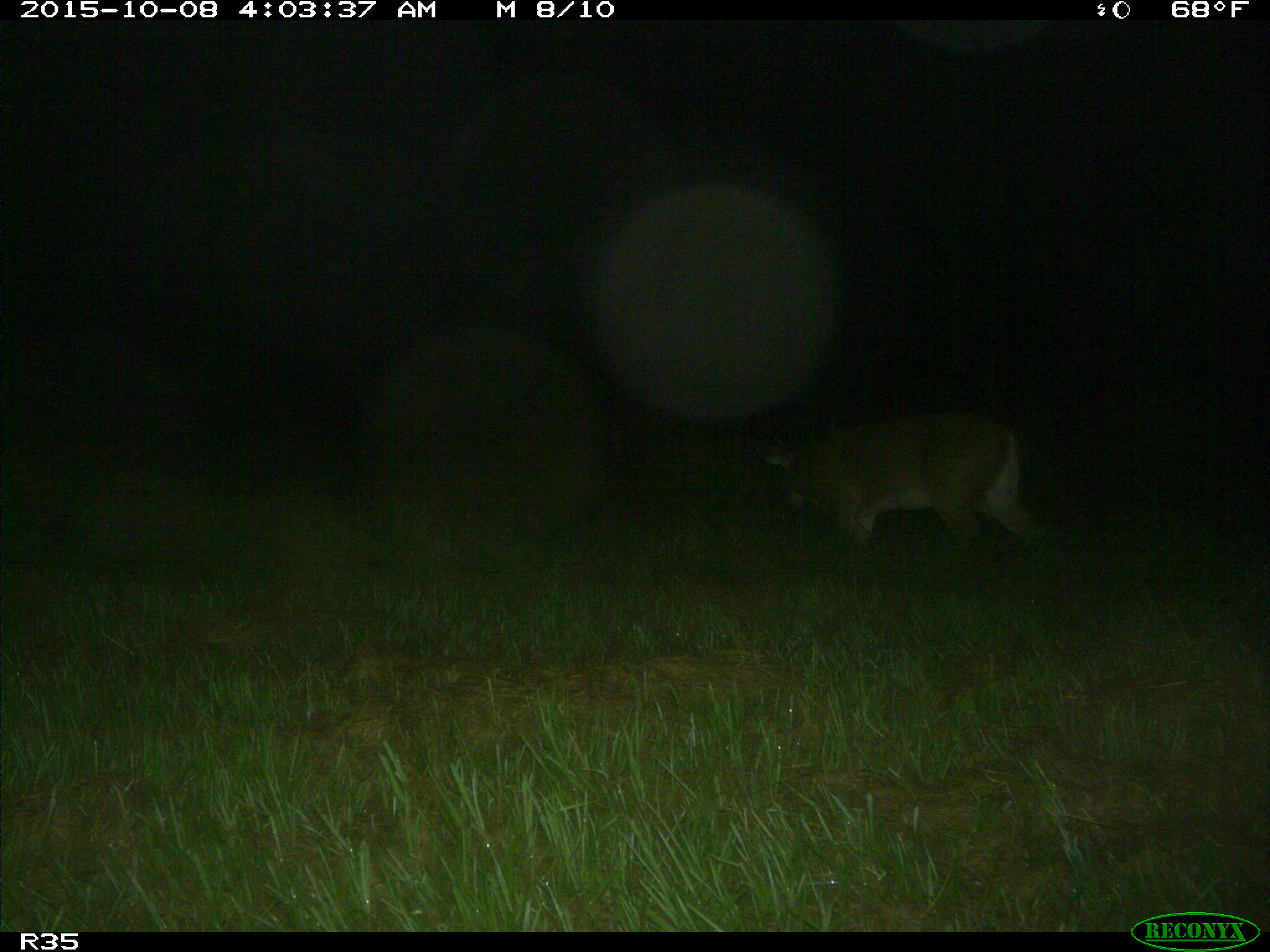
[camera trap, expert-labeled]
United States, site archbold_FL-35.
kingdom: Animalia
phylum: Chordata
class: Mammalia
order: Artiodactyla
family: Cervidae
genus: Odocoileus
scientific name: Odocoileus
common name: deer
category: unidentified deer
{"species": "unidentified deer (deer) (Odocoileus)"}